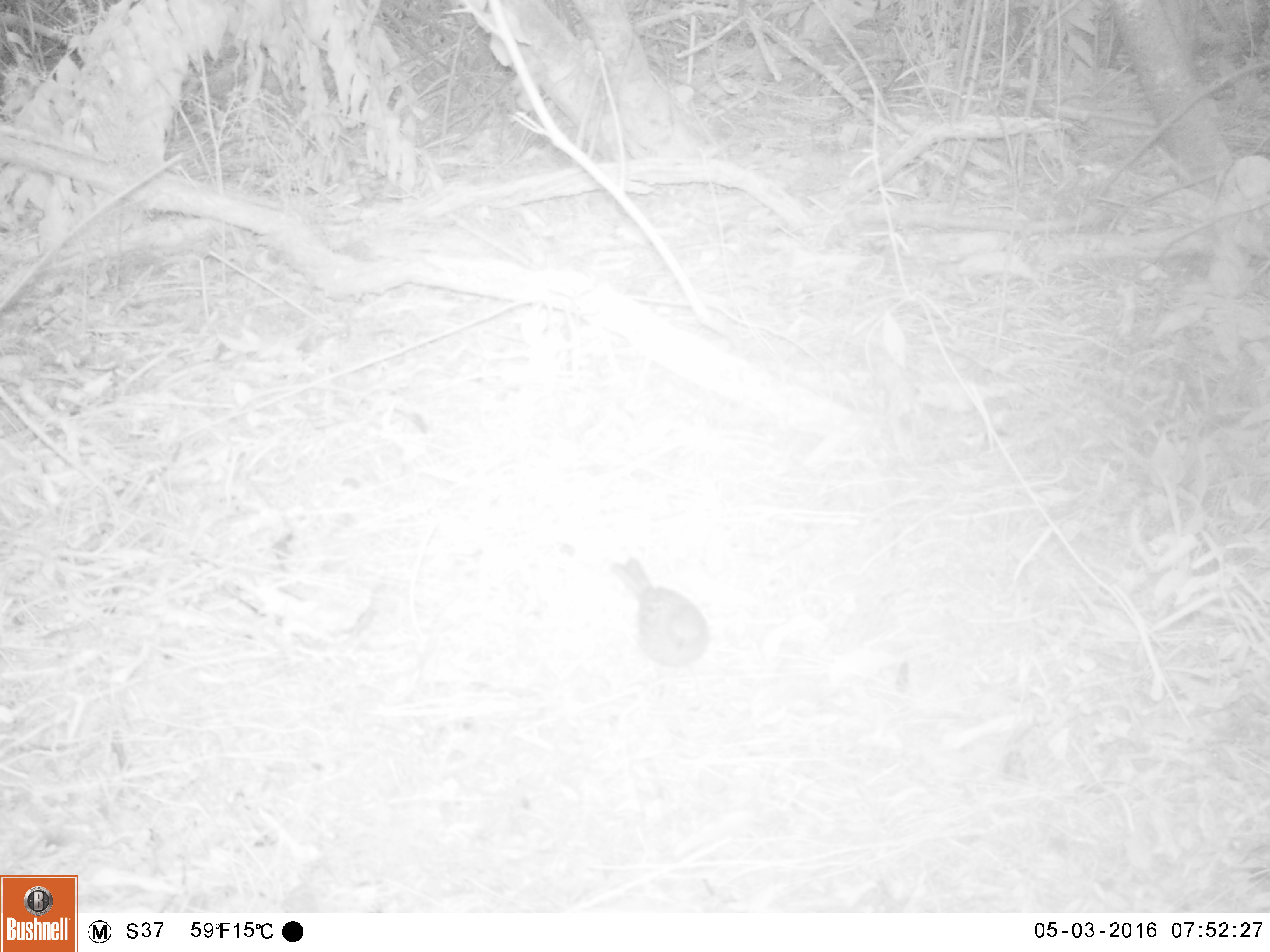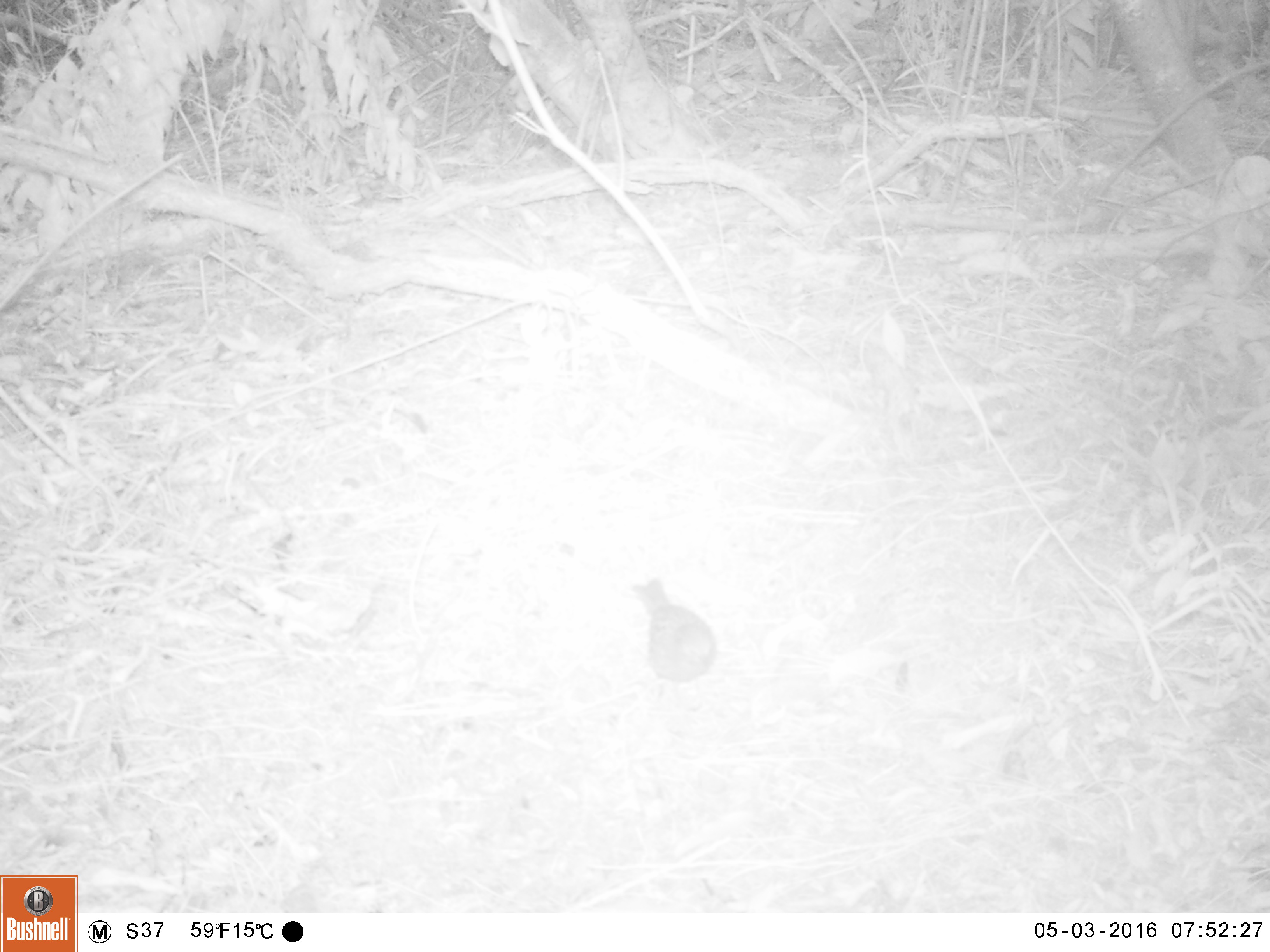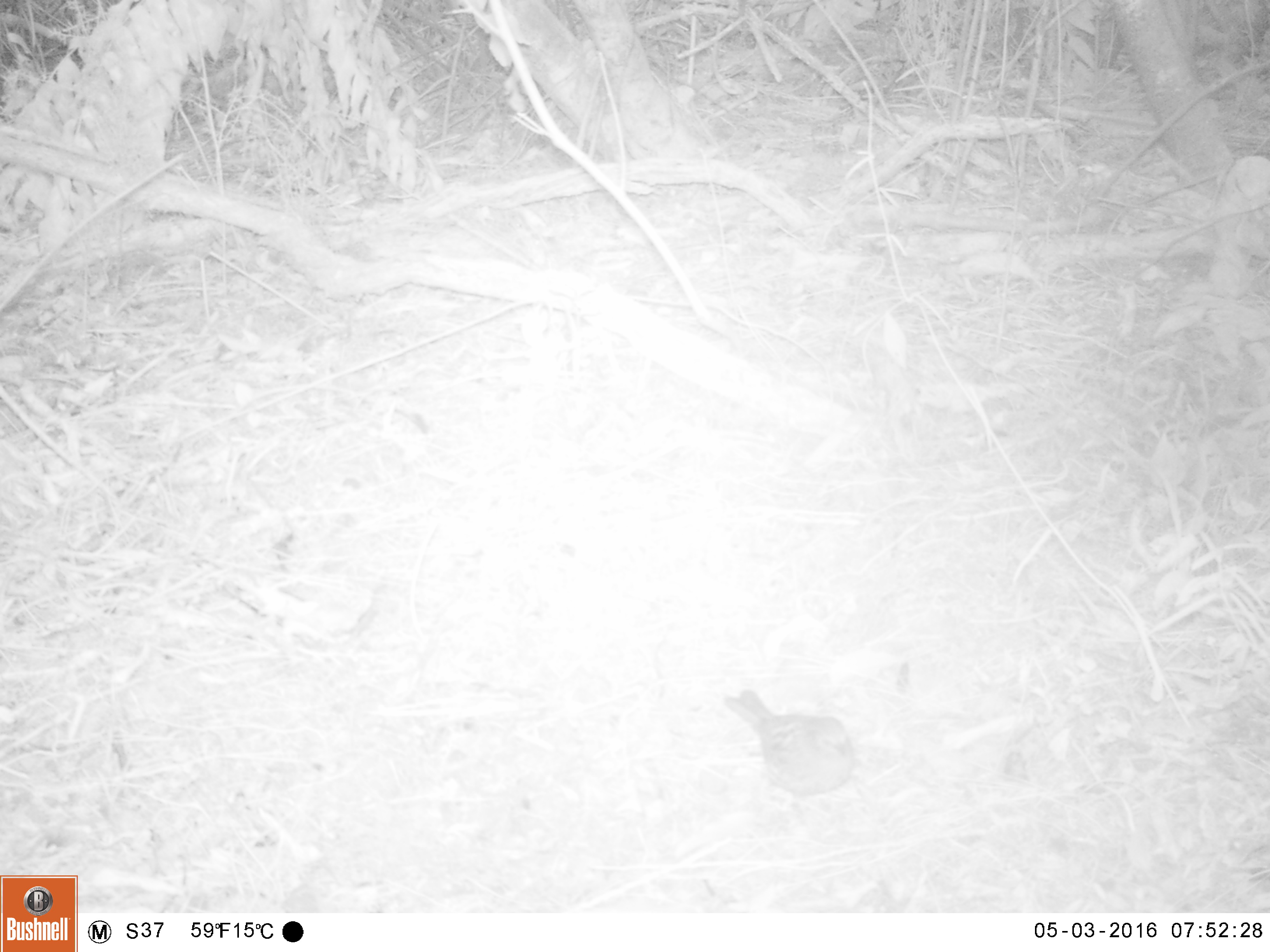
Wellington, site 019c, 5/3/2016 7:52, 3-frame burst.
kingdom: Animalia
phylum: Chordata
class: Aves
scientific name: Aves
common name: bird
Bird (Aves).